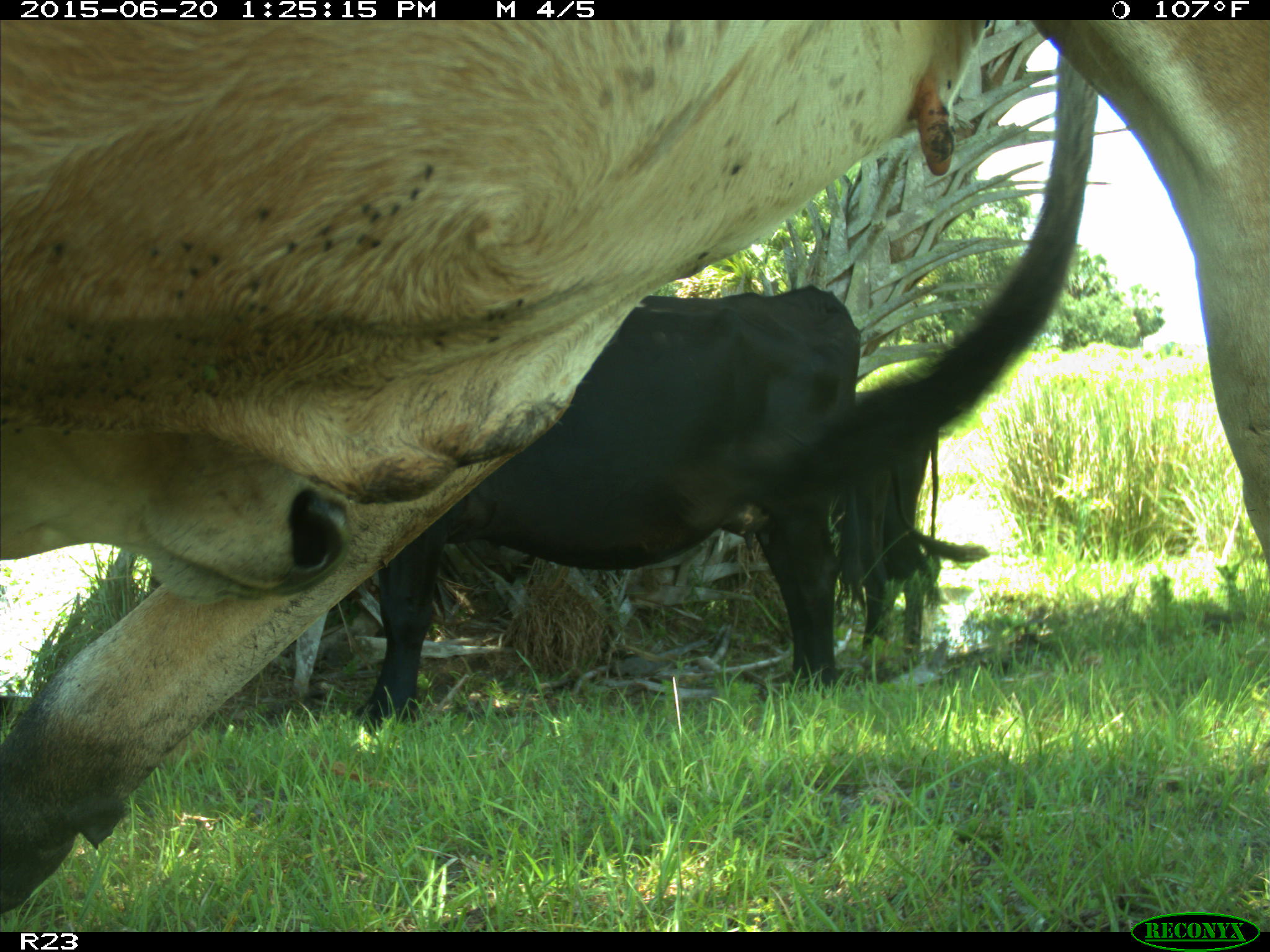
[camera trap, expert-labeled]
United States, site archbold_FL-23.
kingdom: Animalia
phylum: Chordata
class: Mammalia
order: Artiodactyla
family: Bovidae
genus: Bos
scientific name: Bos taurus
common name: domestic cow